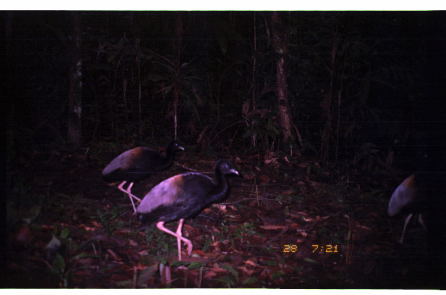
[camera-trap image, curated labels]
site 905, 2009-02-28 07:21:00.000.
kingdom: Animalia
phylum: Chordata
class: Aves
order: Gruiformes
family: Psophiidae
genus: Psophia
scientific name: Psophia crepitans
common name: gray-winged trumpeter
Psophia crepitans (gray-winged trumpeter).